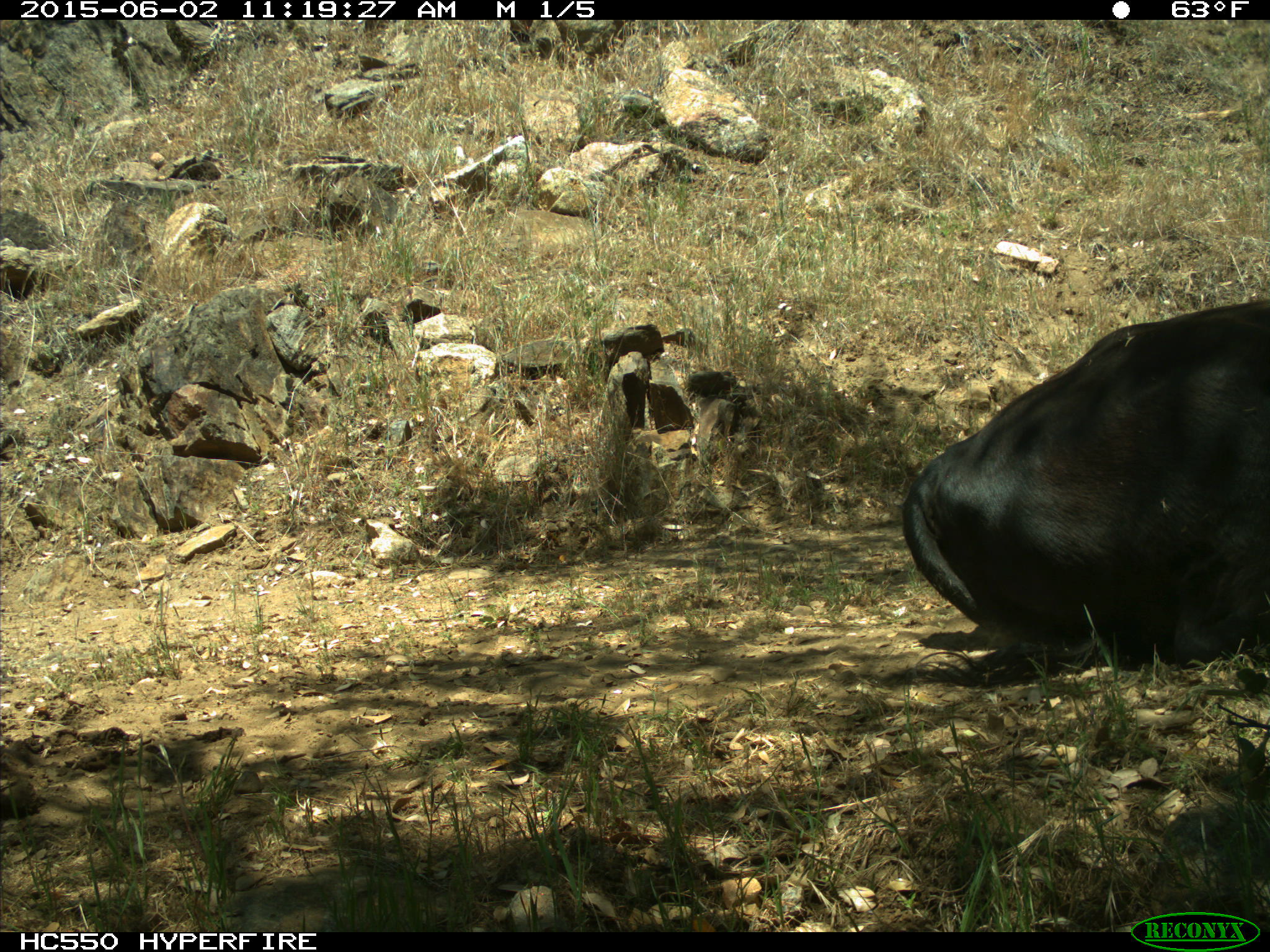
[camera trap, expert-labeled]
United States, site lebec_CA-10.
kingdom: Animalia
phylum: Chordata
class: Mammalia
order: Artiodactyla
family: Bovidae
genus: Bos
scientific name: Bos taurus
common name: domestic cow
Bos taurus (domestic cow).